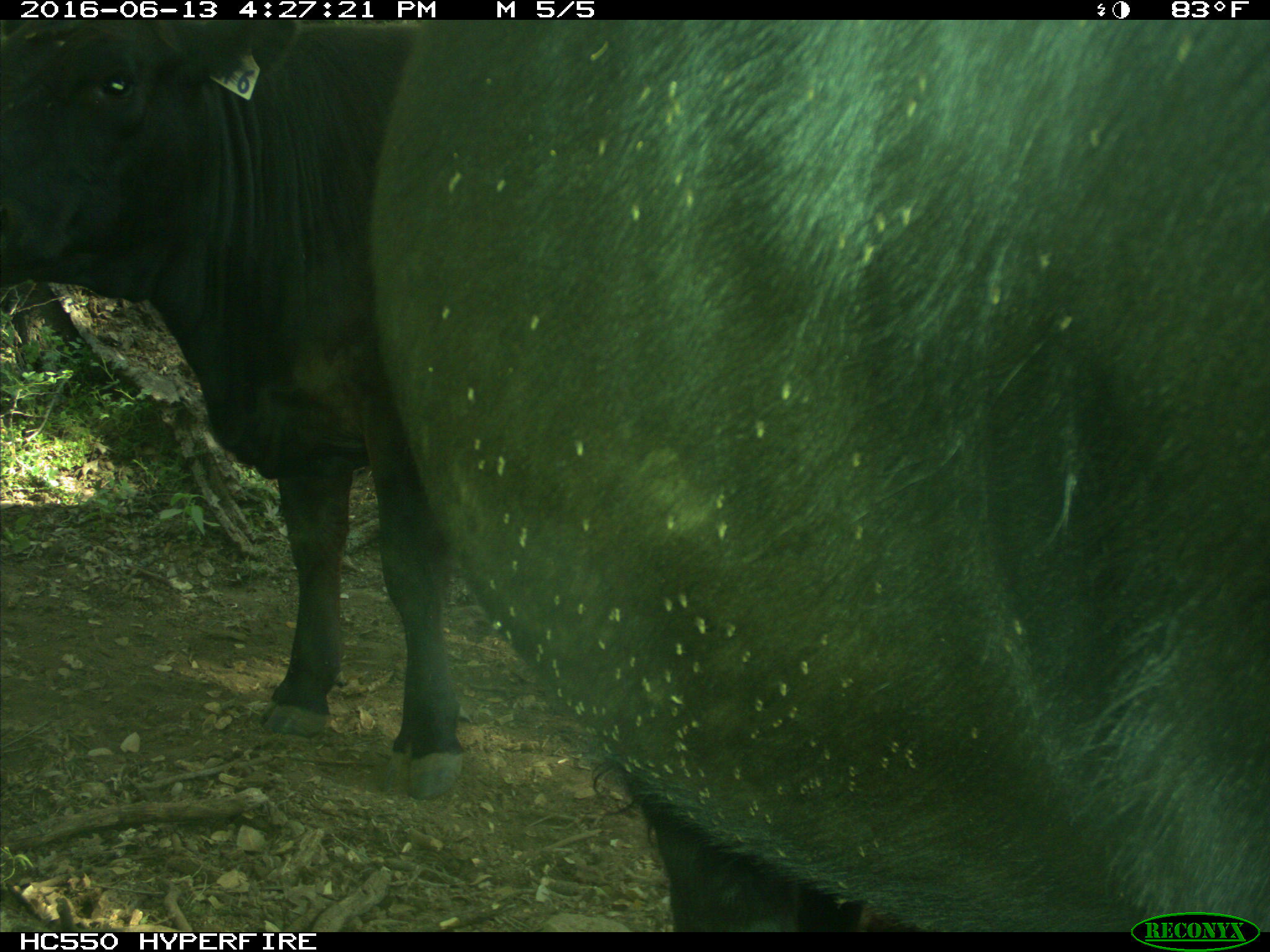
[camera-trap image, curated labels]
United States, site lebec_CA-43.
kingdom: Animalia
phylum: Chordata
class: Mammalia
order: Artiodactyla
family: Bovidae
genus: Bos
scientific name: Bos taurus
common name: domestic cow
Bos taurus (domestic cow).